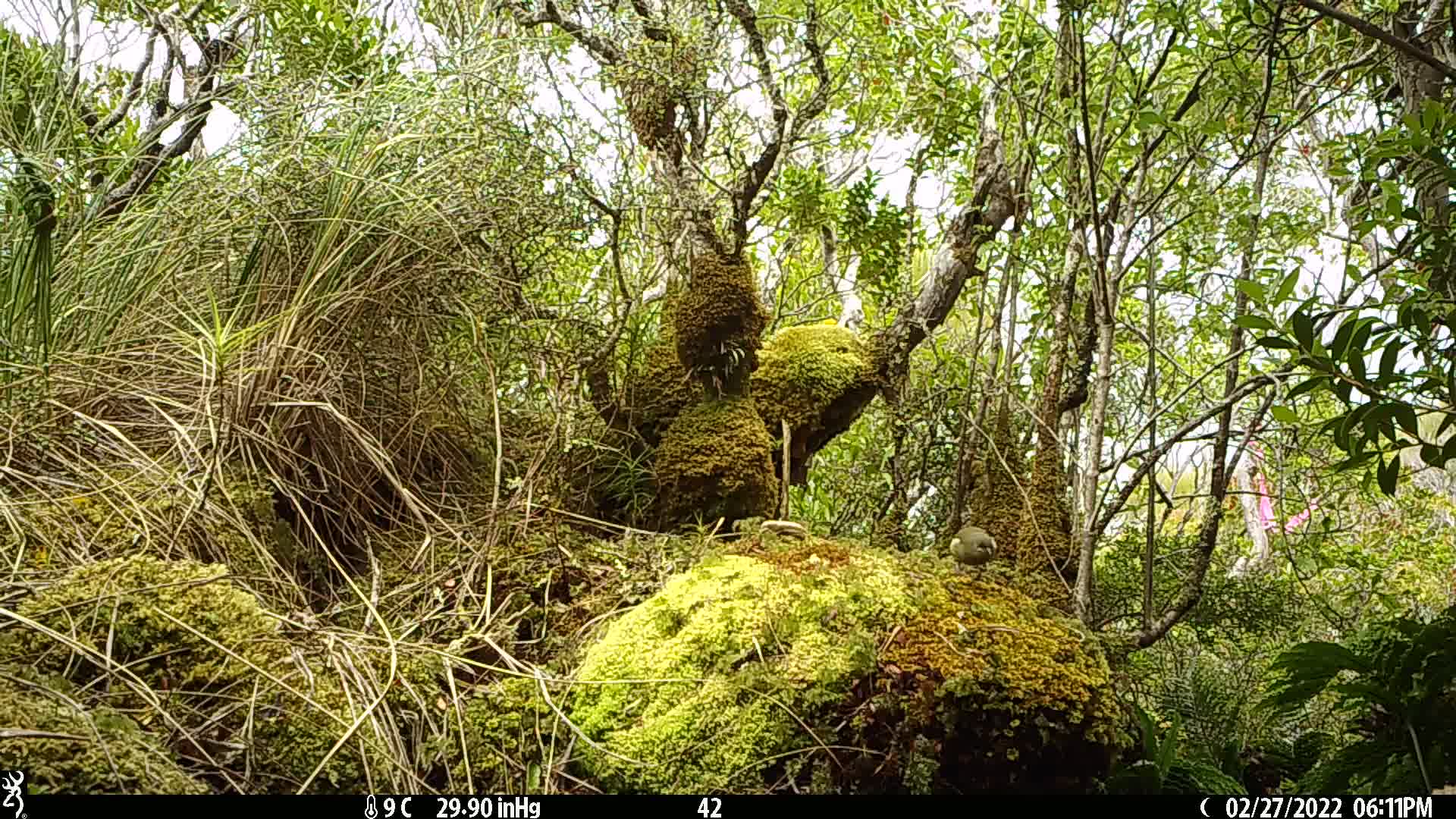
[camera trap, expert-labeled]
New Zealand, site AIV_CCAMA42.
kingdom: Animalia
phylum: Chordata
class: Aves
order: Passeriformes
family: Meliphagidae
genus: Anthornis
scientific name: Anthornis melanura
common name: new zealand bellbird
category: bellbird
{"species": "bellbird (new zealand bellbird) (Anthornis melanura)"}